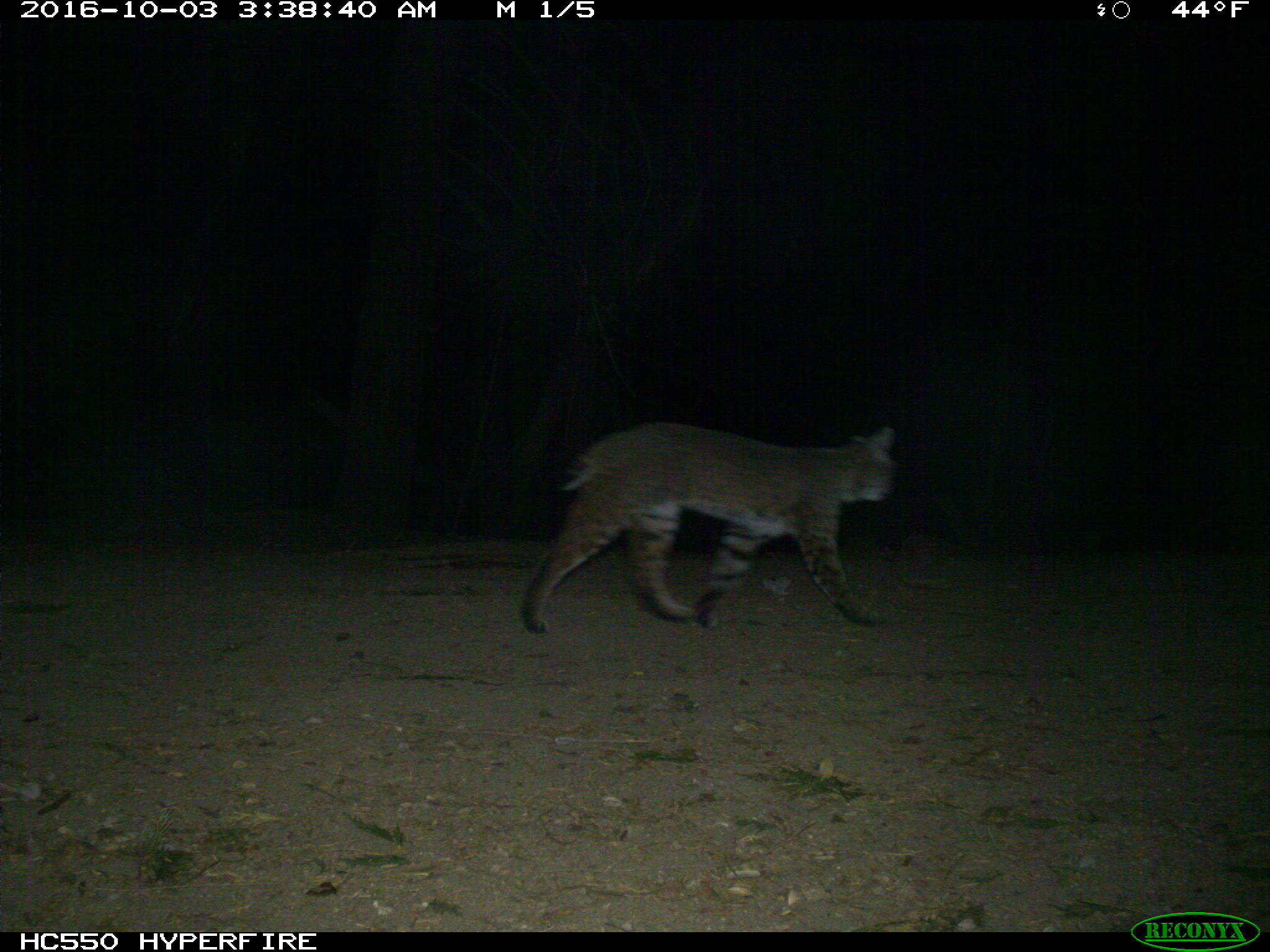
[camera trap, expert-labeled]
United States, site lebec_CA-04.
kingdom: Animalia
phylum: Chordata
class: Mammalia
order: Carnivora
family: Felidae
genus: Lynx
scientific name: Lynx rufus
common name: bobcat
Lynx rufus (bobcat).